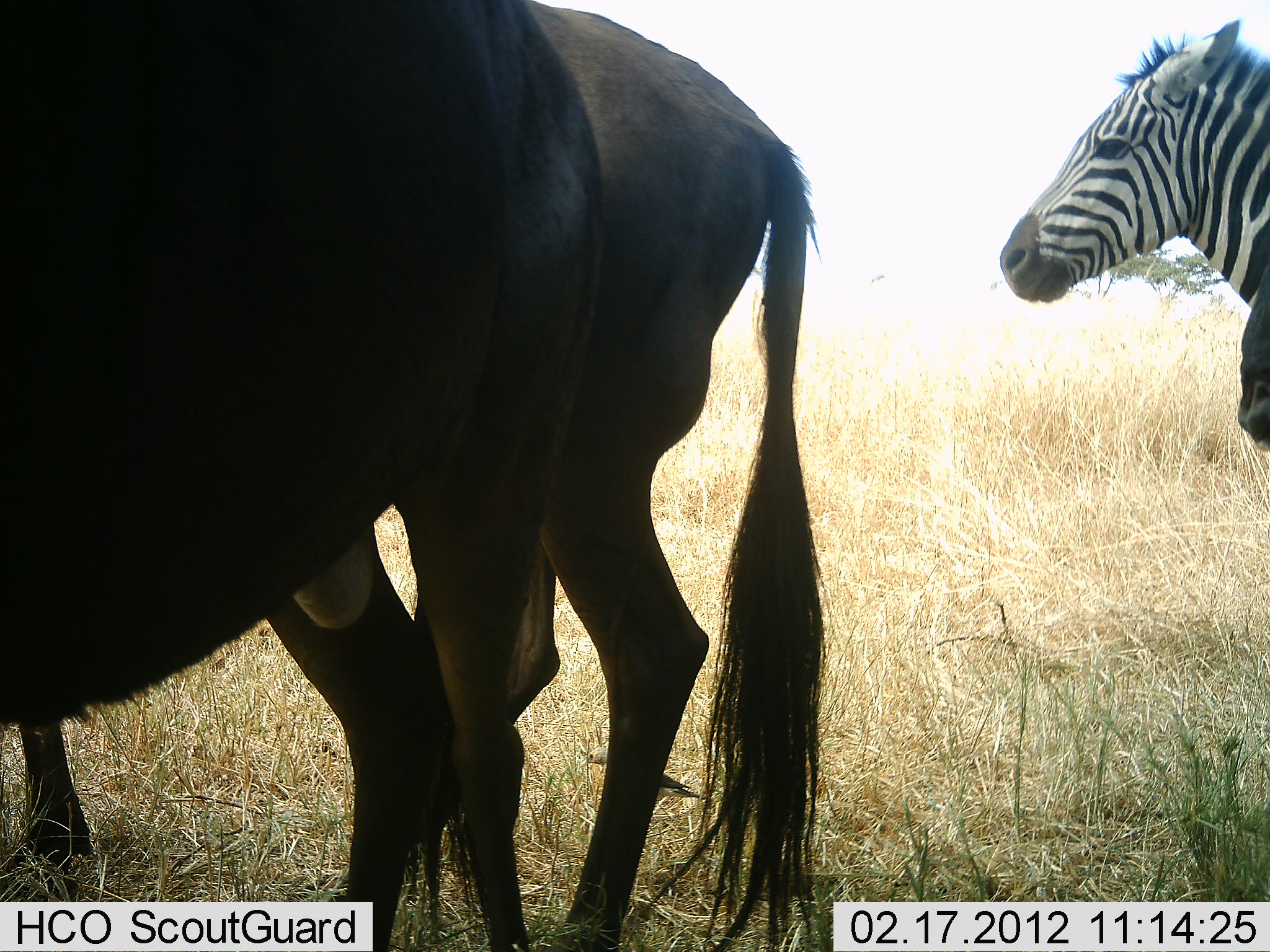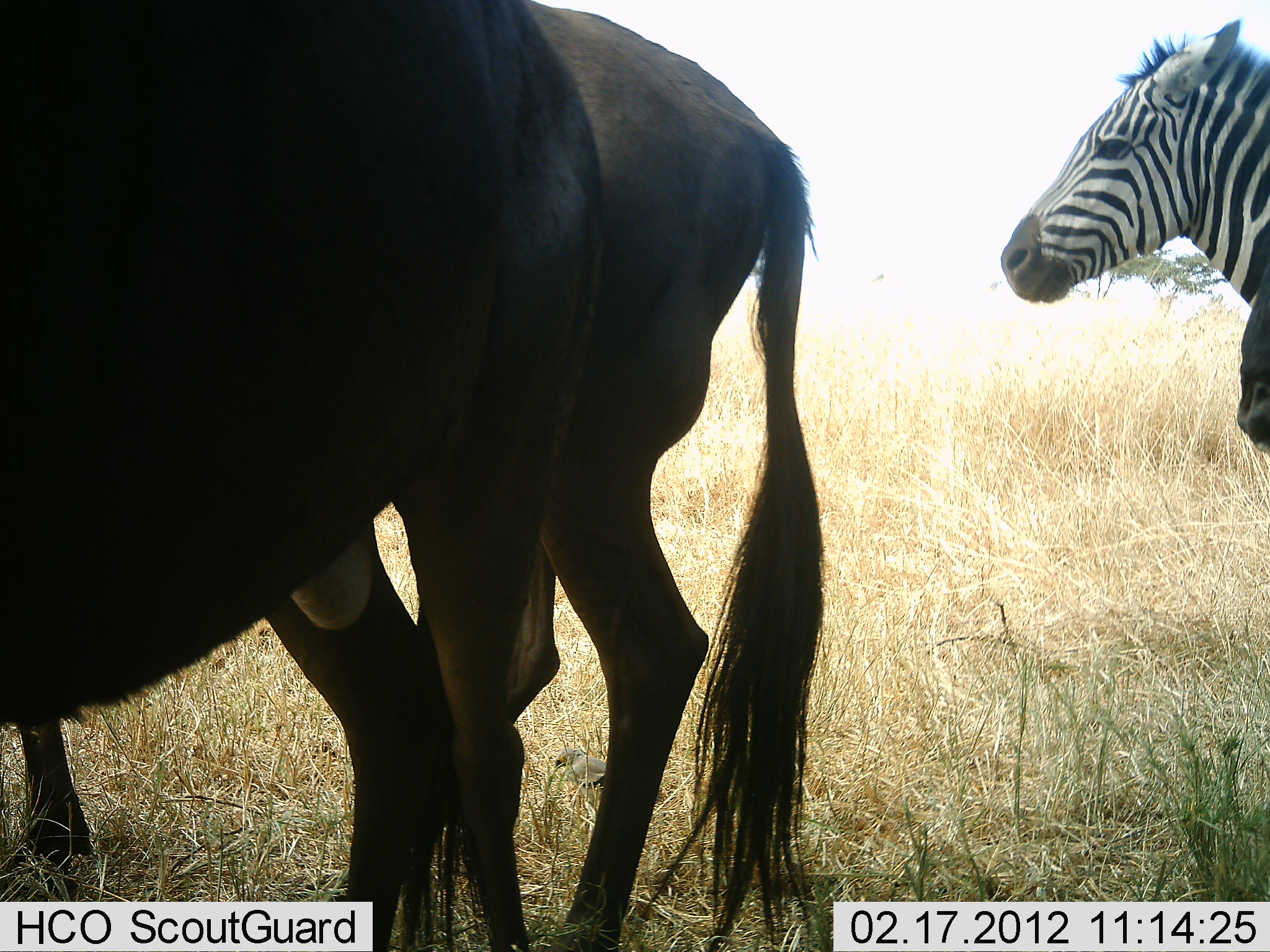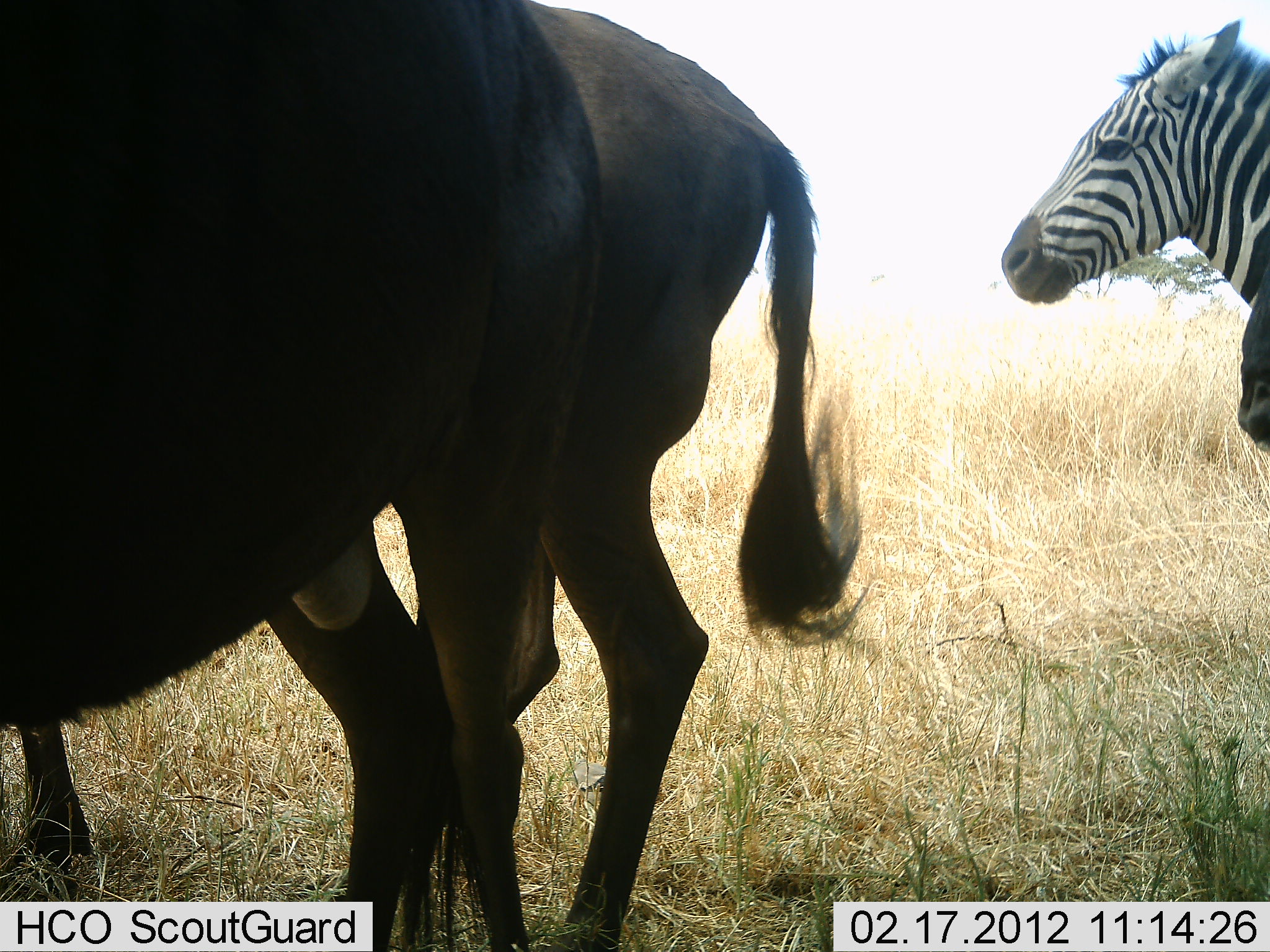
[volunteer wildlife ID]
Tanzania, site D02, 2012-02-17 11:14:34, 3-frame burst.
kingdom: Animalia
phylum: Chordata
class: Mammalia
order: Artiodactyla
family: Bovidae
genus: Connochaetes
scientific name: Connochaetes taurinus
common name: blue wildebeest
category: wildebeest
Wildebeest (blue wildebeest) (Connochaetes taurinus), count 2. Behavior (volunteer vote fractions): standing 100%, resting 0%, moving 0%, interacting 0%. Young present (vote fraction): 0%. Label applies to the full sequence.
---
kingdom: Animalia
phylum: Chordata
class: Mammalia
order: Perissodactyla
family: Equidae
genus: Equus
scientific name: Equus quagga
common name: plains zebra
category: zebra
Zebra (plains zebra) (Equus quagga), count 1. Behavior (volunteer vote fractions): standing 92%, resting 0%, moving 8%, interacting 0%. Young present (vote fraction): 0%. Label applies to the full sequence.